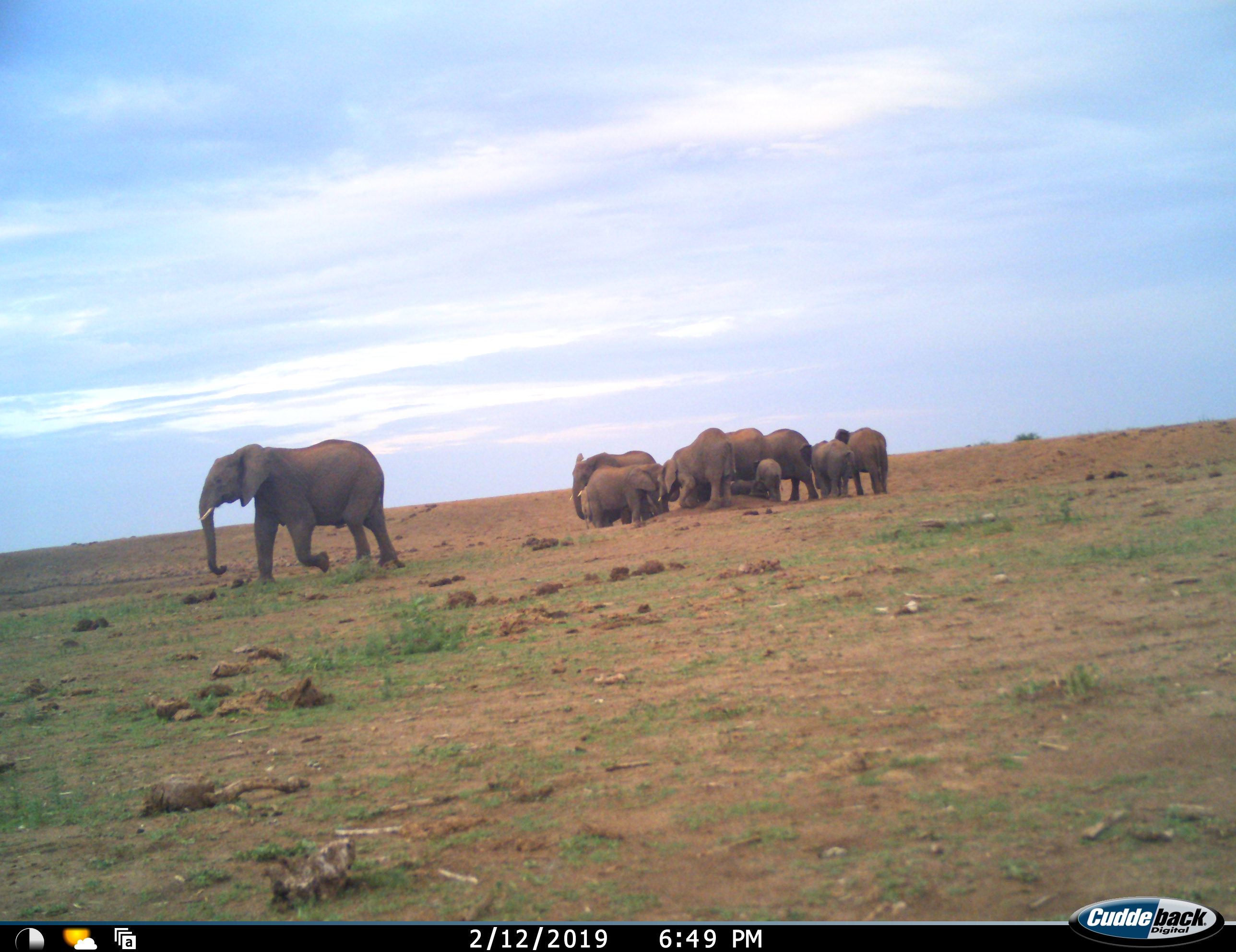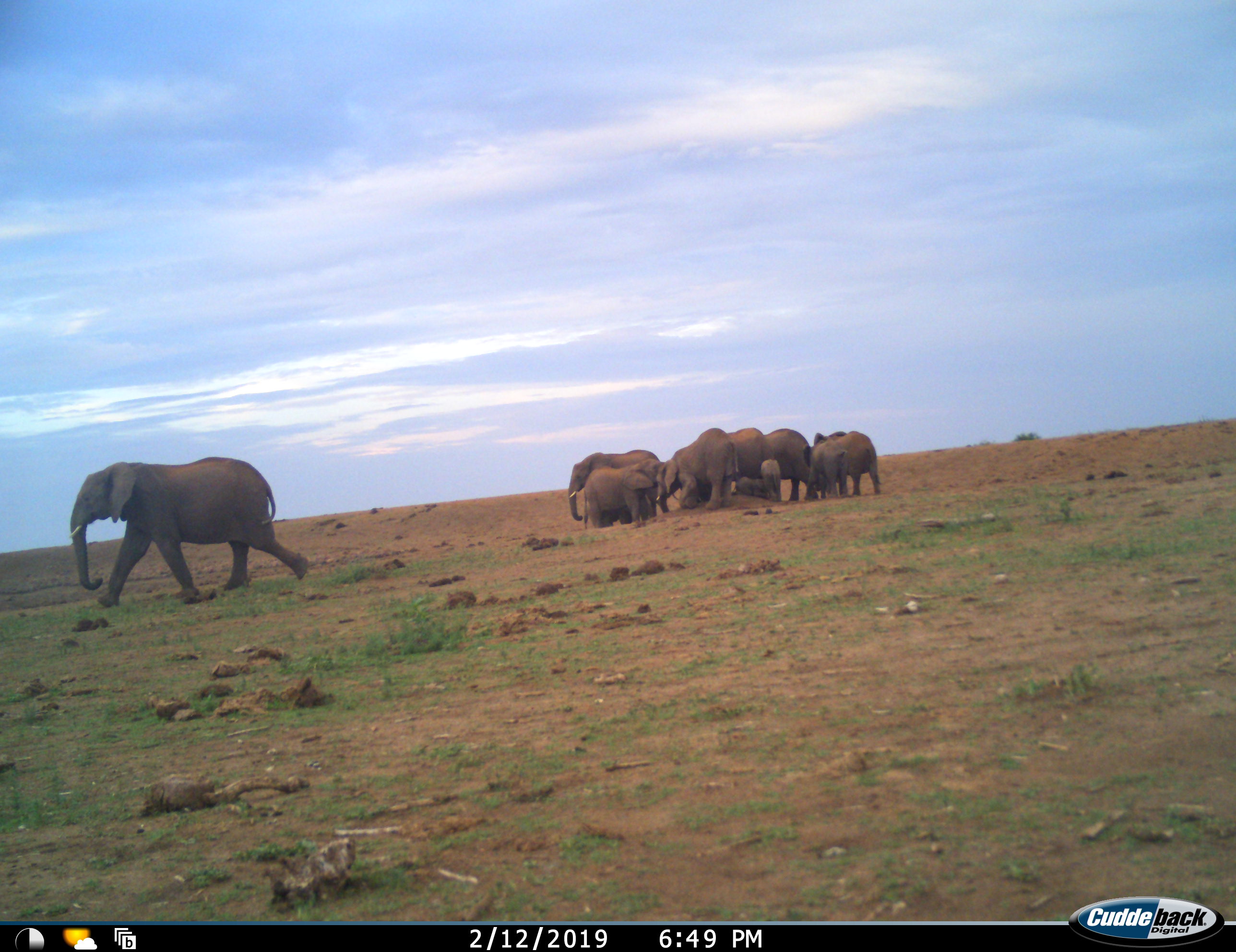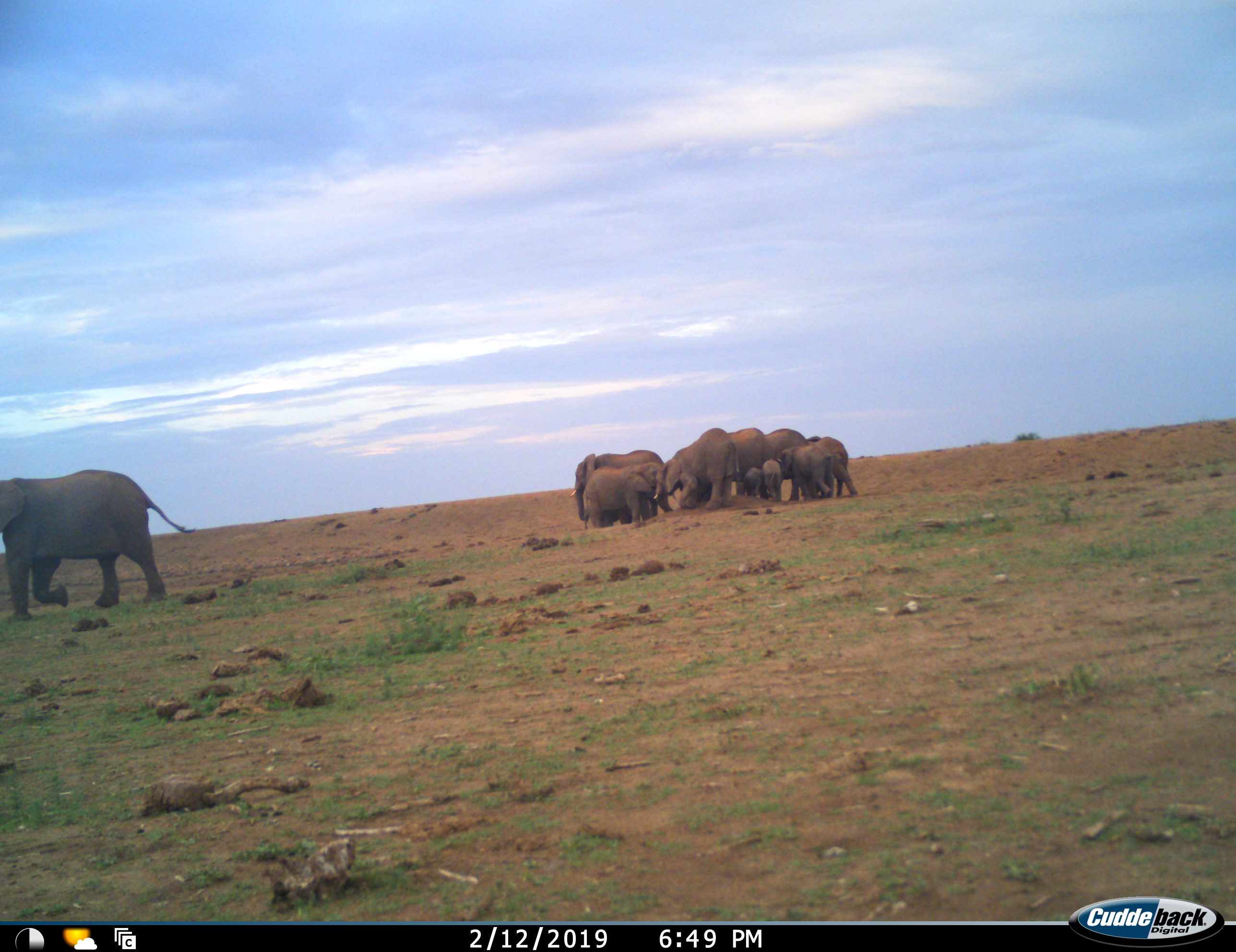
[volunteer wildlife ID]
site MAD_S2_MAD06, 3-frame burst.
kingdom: Animalia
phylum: Chordata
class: Mammalia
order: Proboscidea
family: Elephantidae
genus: Loxodonta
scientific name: Loxodonta africana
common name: african bush elephant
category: elephant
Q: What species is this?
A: Elephant (african bush elephant) (Loxodonta africana).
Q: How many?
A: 10.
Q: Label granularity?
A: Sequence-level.